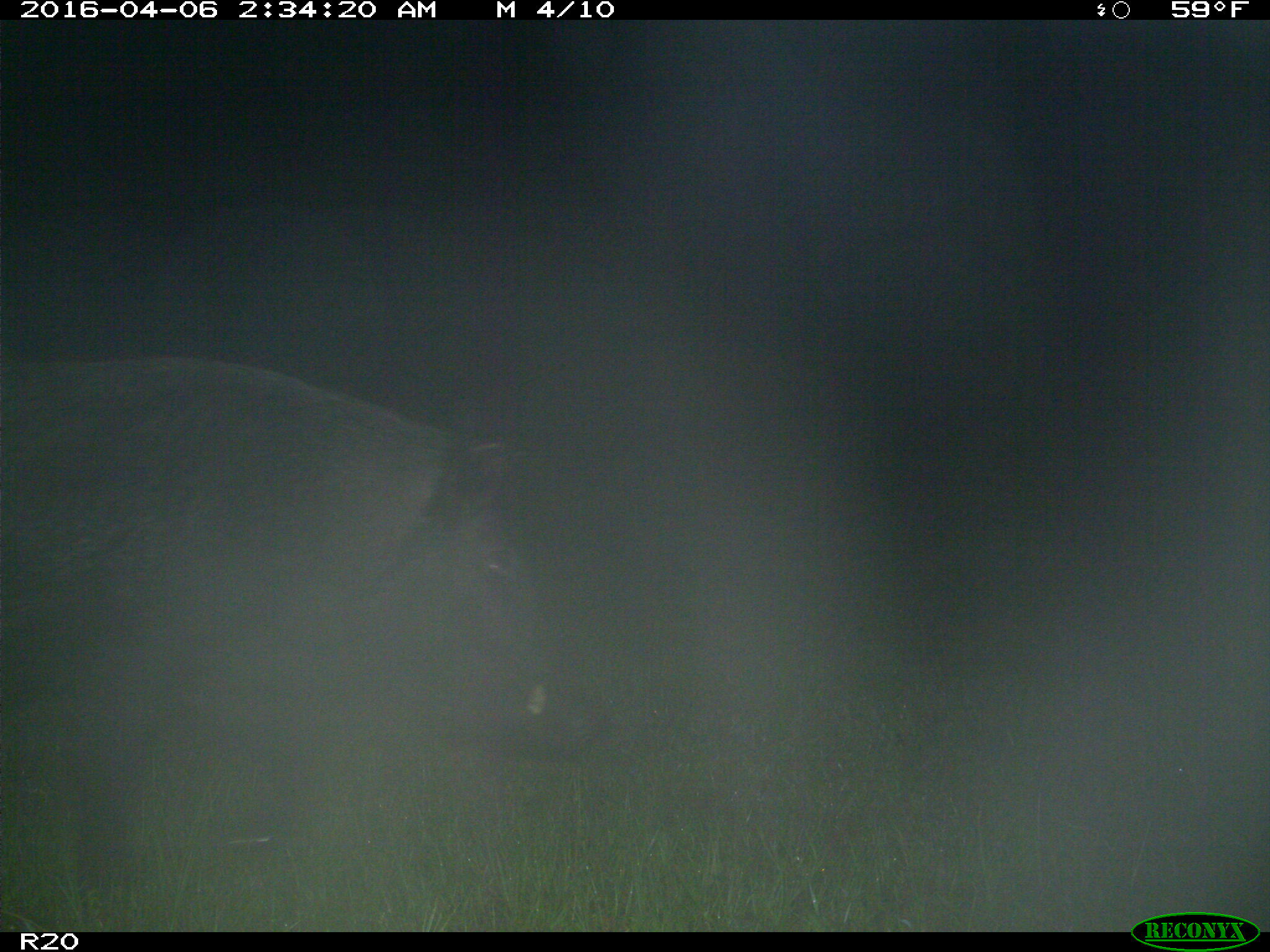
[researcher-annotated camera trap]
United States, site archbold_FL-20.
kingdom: Animalia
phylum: Chordata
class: Mammalia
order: Artiodactyla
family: Suidae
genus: Sus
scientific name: Sus scrofa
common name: wild boar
Sus scrofa (wild boar).